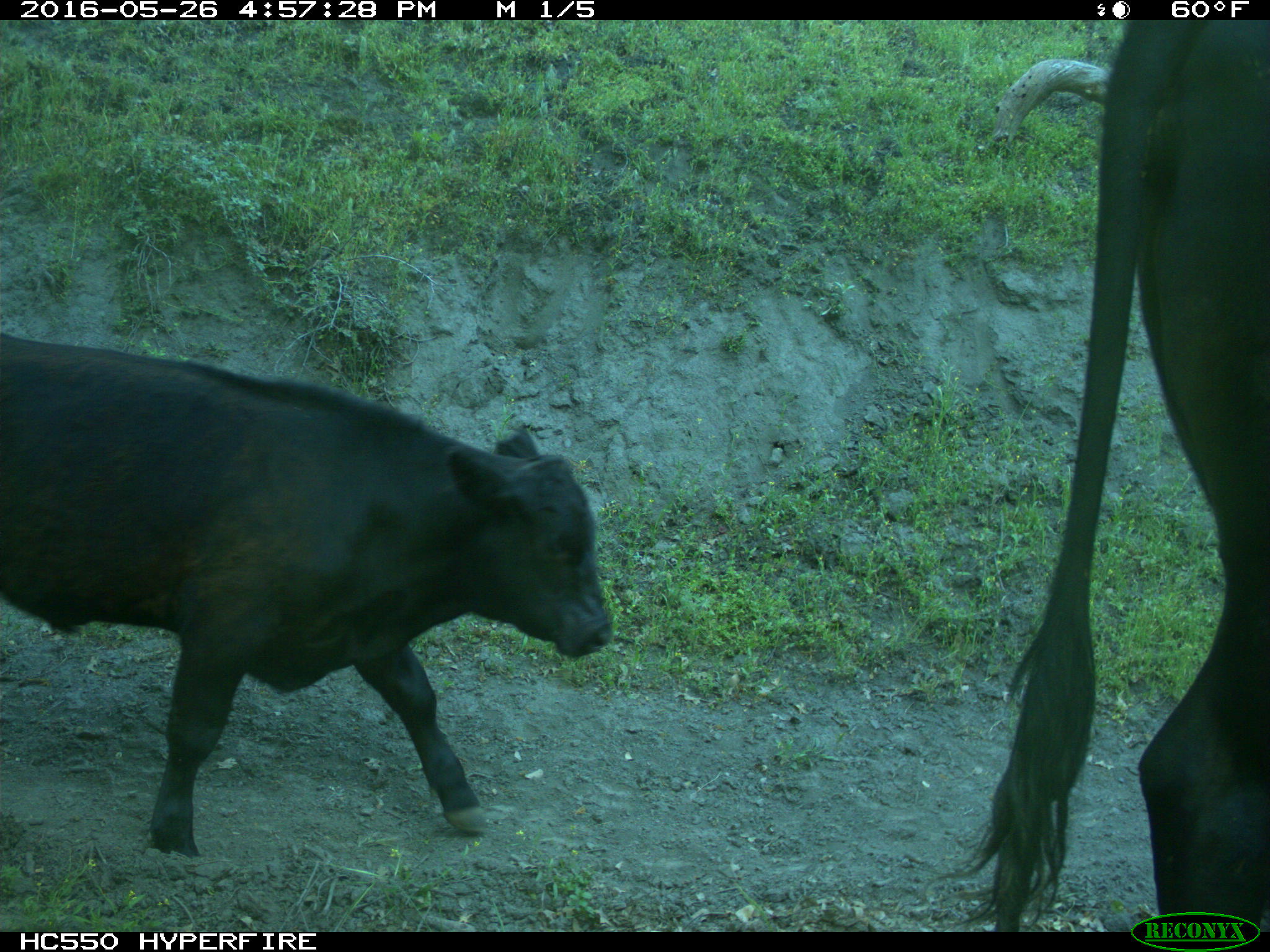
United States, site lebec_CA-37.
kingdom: Animalia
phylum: Chordata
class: Mammalia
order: Artiodactyla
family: Bovidae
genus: Bos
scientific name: Bos taurus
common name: domestic cow